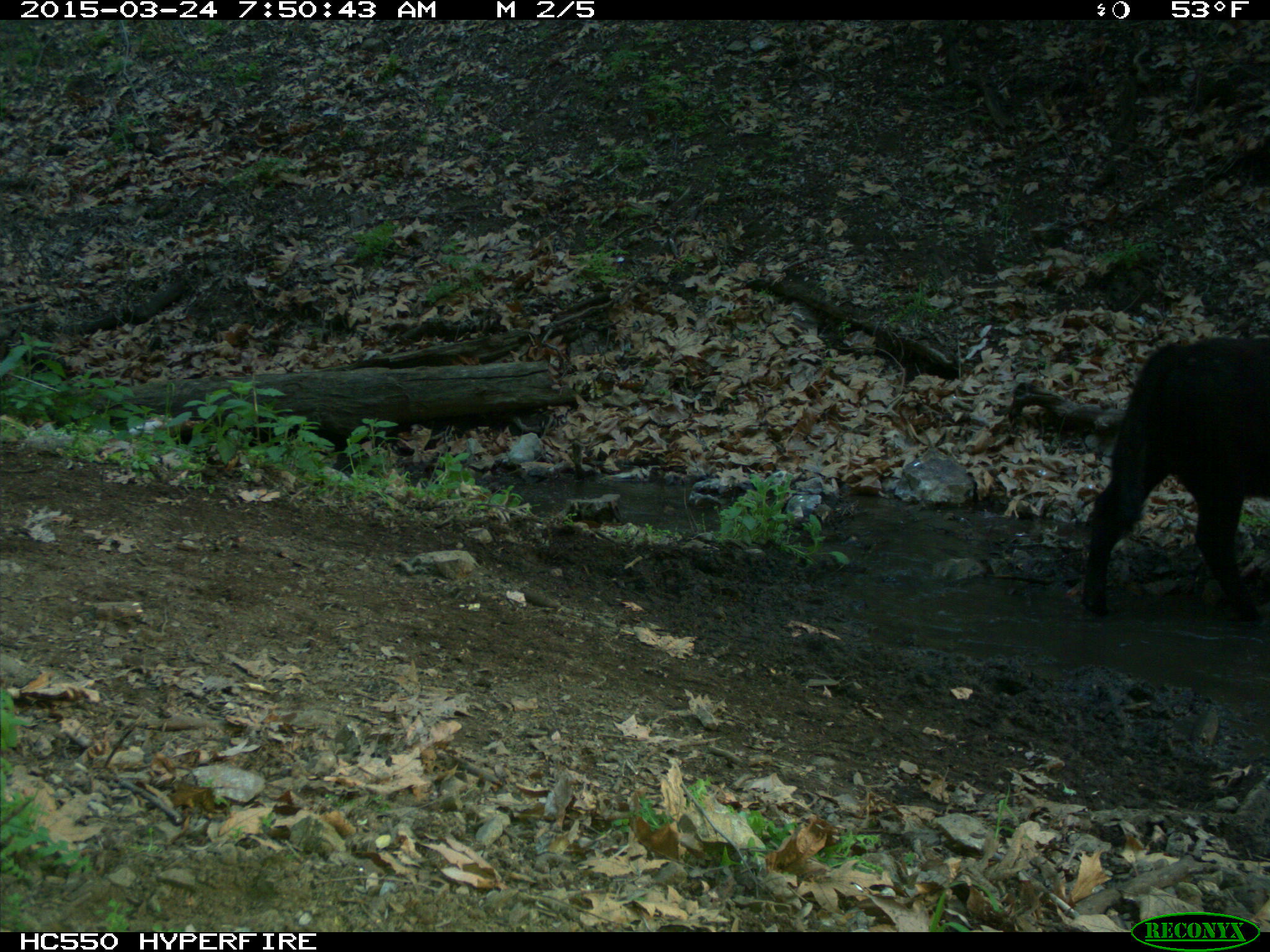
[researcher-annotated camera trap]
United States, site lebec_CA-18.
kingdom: Animalia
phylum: Chordata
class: Mammalia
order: Artiodactyla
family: Bovidae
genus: Bos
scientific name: Bos taurus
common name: domestic cow